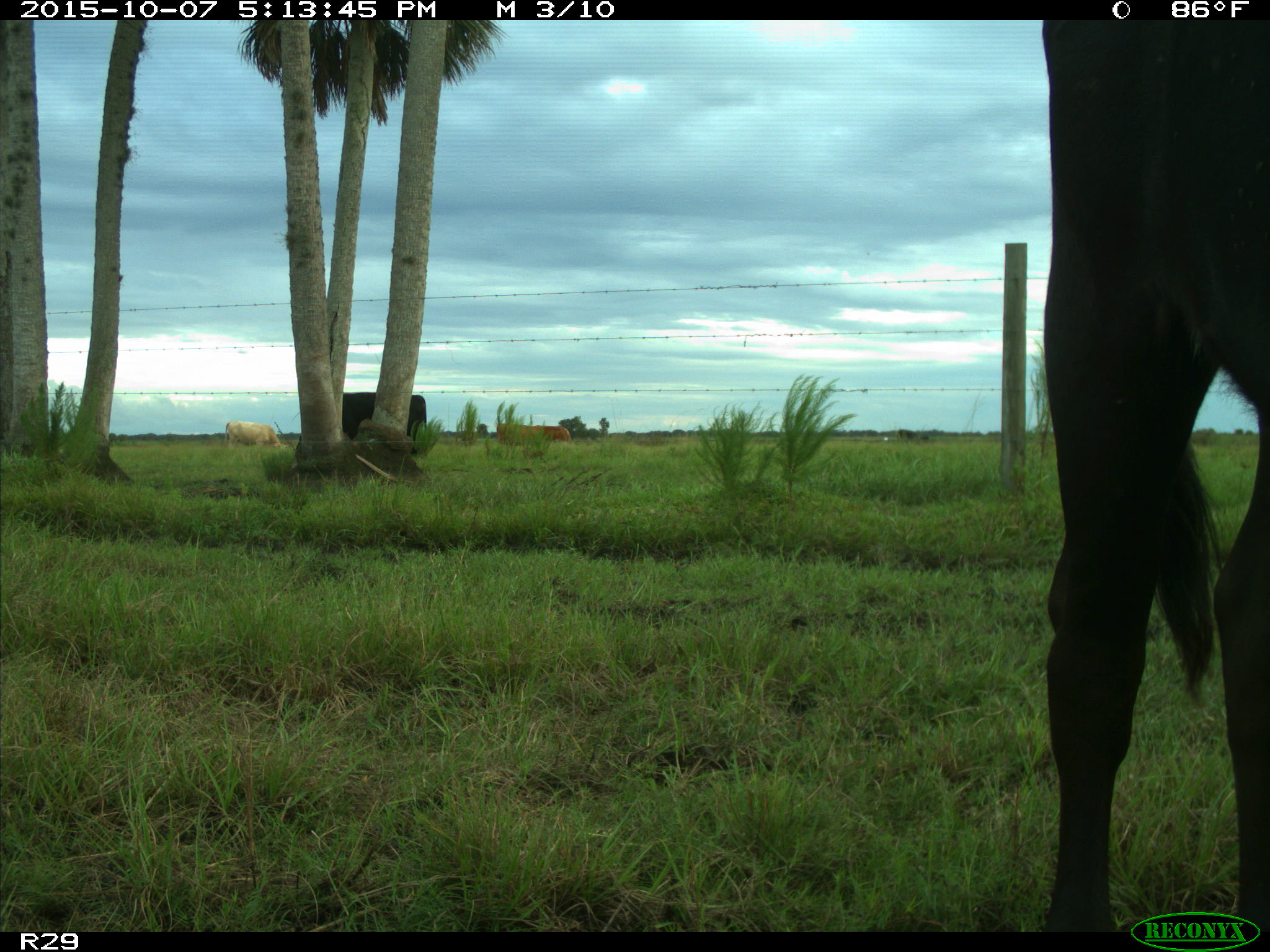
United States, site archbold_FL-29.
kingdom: Animalia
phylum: Chordata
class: Mammalia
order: Artiodactyla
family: Bovidae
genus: Bos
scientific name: Bos taurus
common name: domestic cow